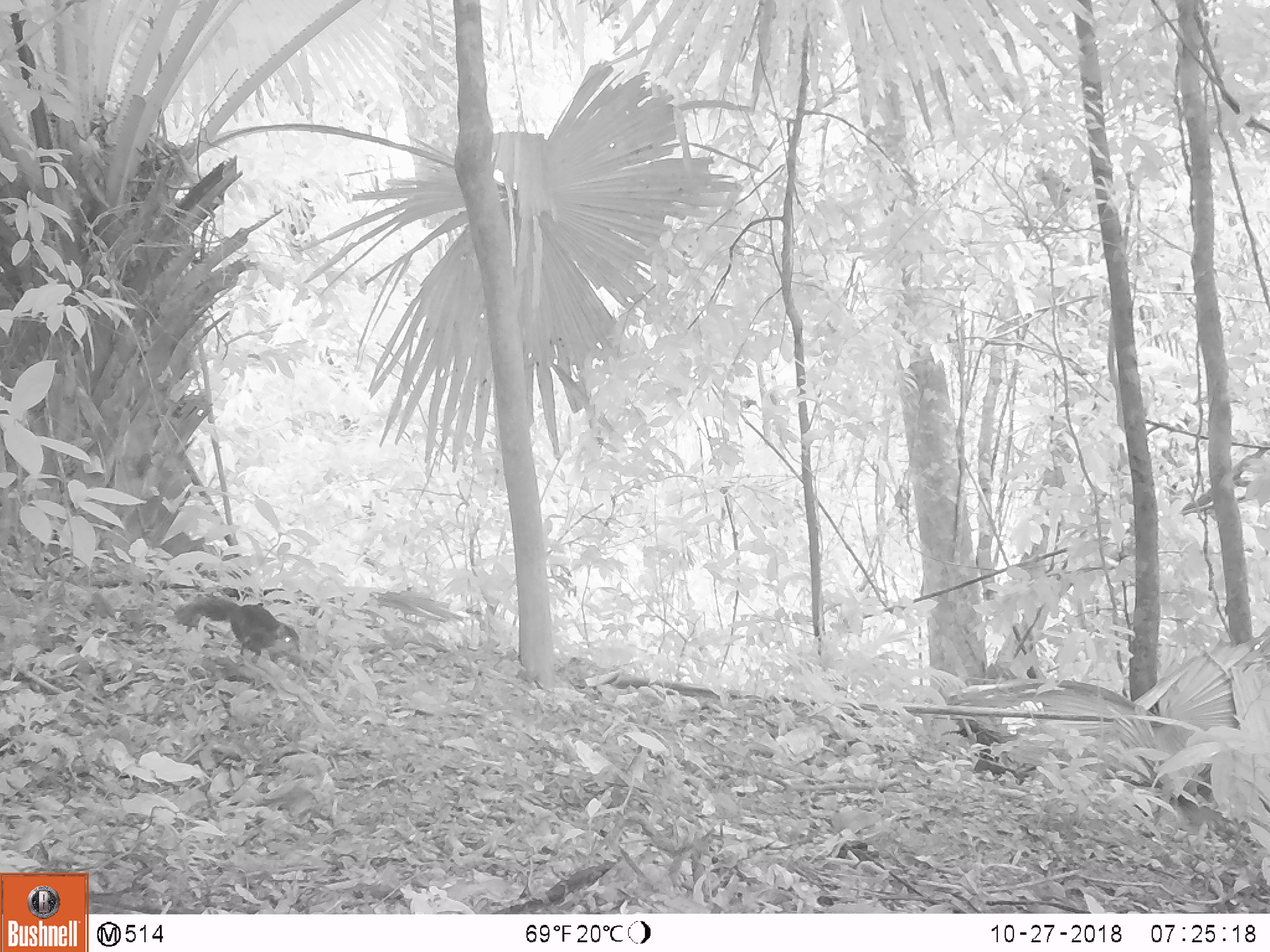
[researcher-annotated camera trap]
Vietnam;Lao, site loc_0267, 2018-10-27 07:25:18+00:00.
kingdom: Animalia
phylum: Chordata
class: Mammalia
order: Rodentia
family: Sciuridae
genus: Dremomys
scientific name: Dremomys rufigenis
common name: red-cheeked squirrel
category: red cheeked squirrel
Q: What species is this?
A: Red cheeked squirrel (red-cheeked squirrel) (Dremomys rufigenis).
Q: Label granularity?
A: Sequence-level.